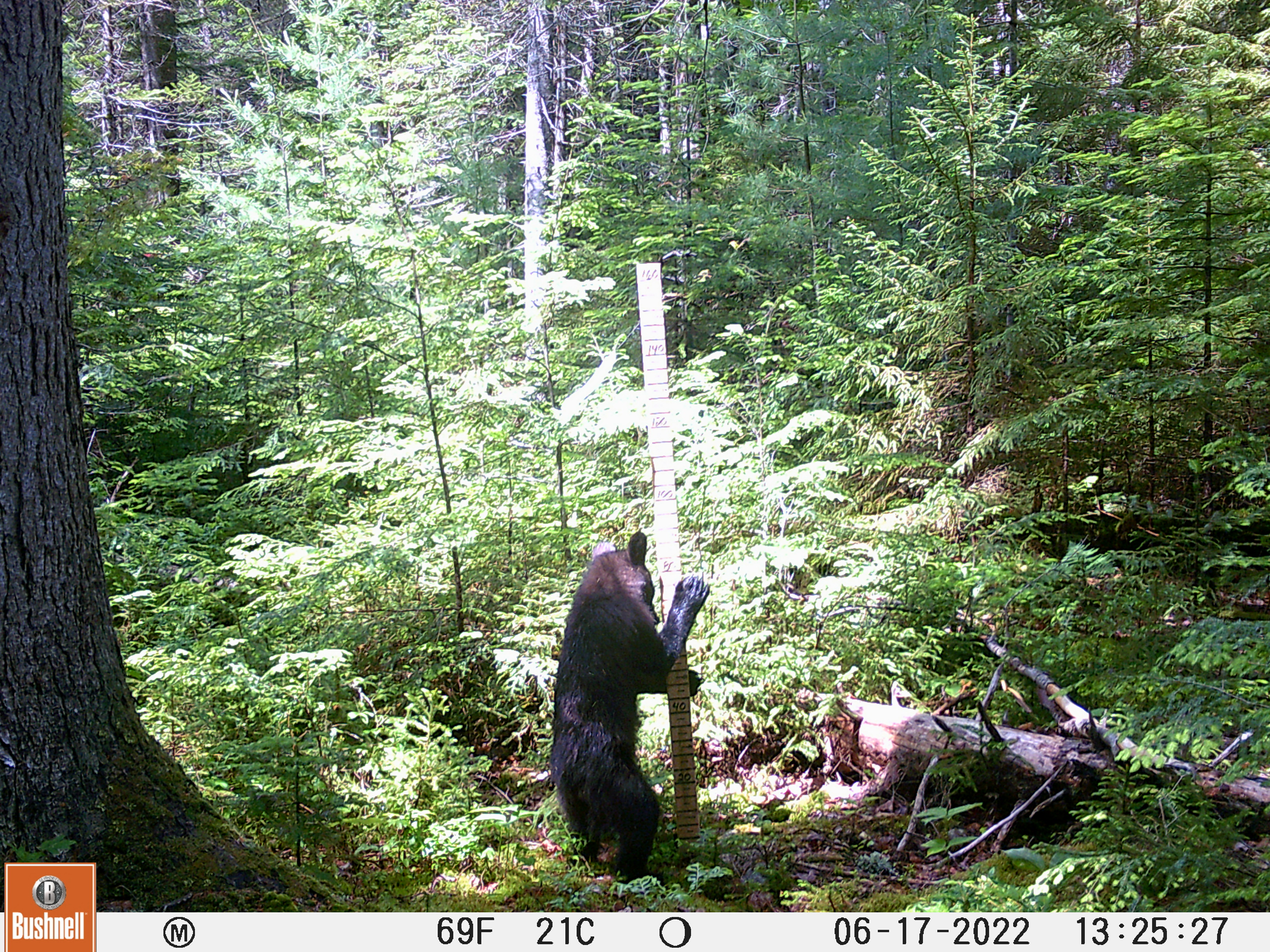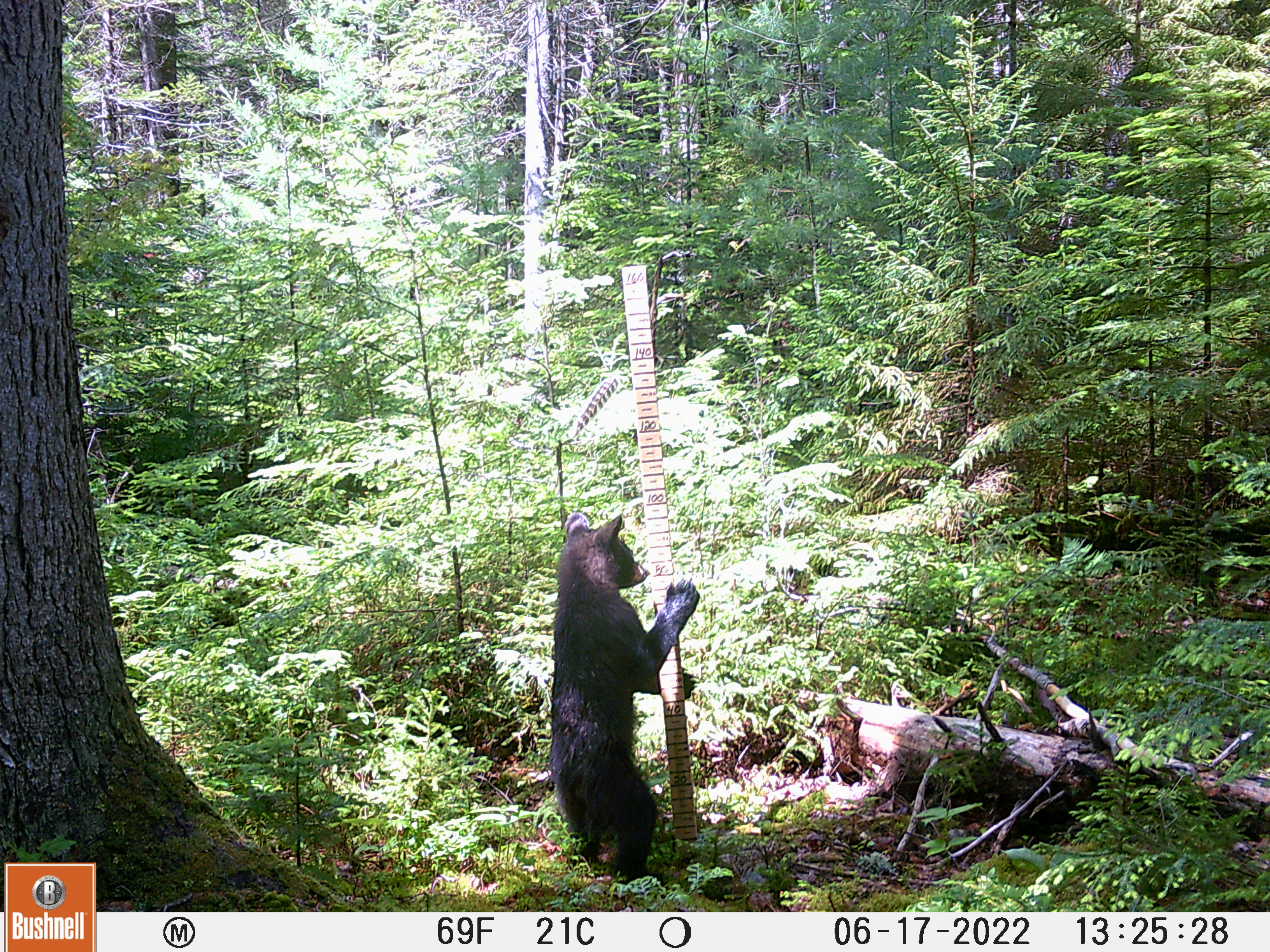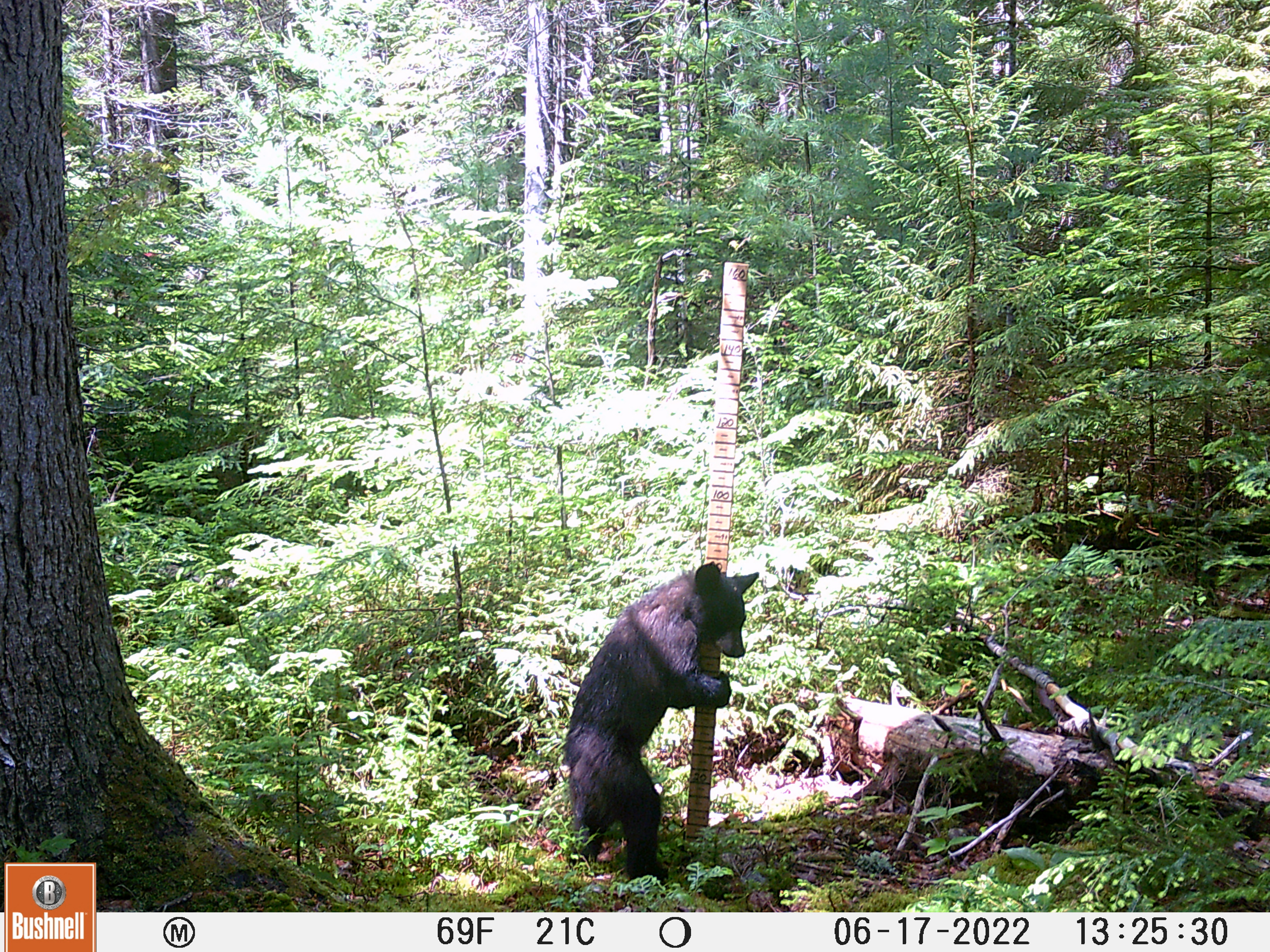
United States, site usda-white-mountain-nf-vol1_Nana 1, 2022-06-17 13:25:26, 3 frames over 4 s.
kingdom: Animalia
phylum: Chordata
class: Mammalia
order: Carnivora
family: Ursidae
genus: Ursus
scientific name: Ursus americanus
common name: black bear